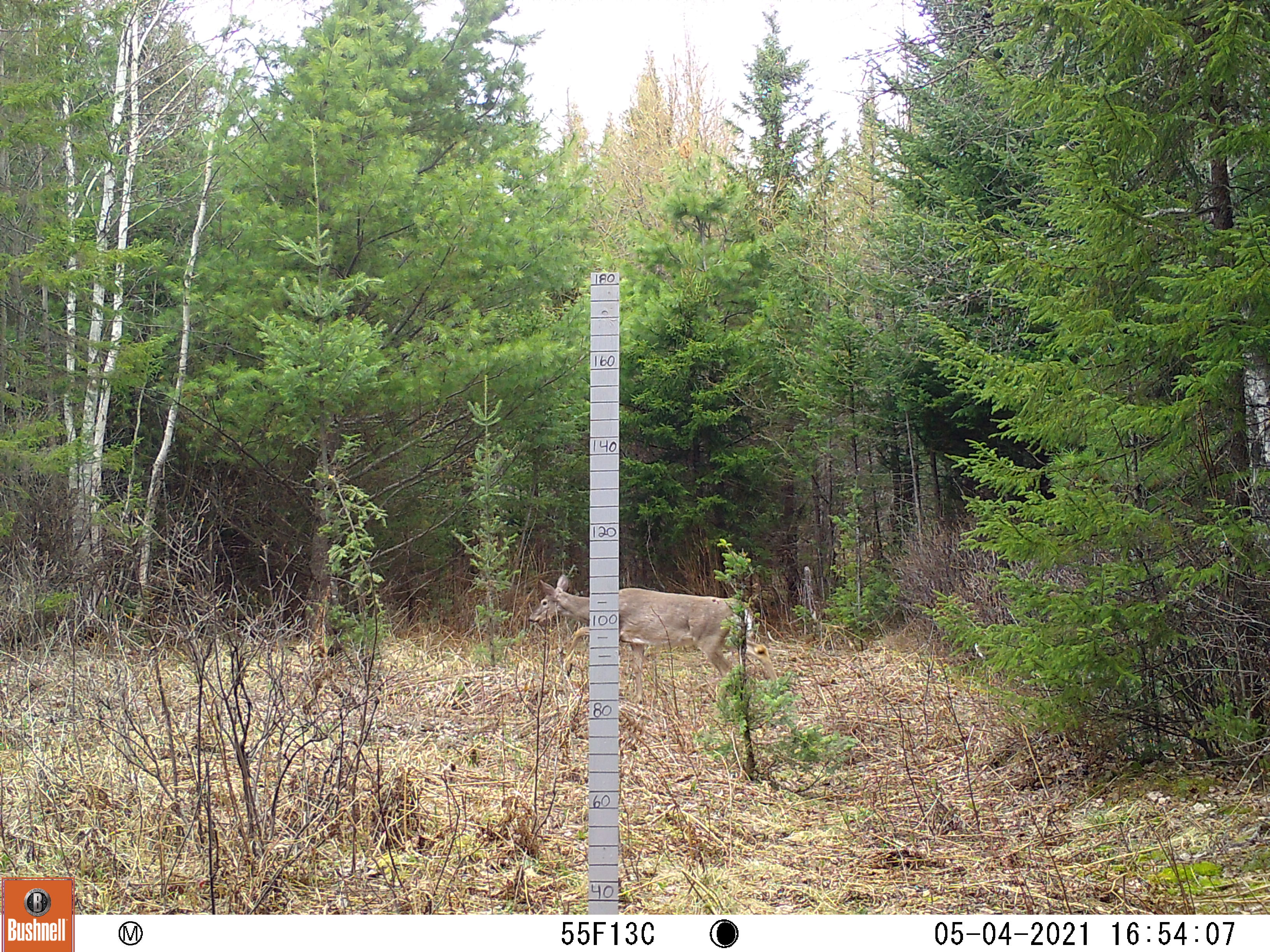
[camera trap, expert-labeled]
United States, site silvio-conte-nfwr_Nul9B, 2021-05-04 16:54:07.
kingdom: Animalia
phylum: Chordata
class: Mammalia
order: Artiodactyla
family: Cervidae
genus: Odocoileus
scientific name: Odocoileus virginianus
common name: white-tailed deer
White-tailed deer (Odocoileus virginianus).